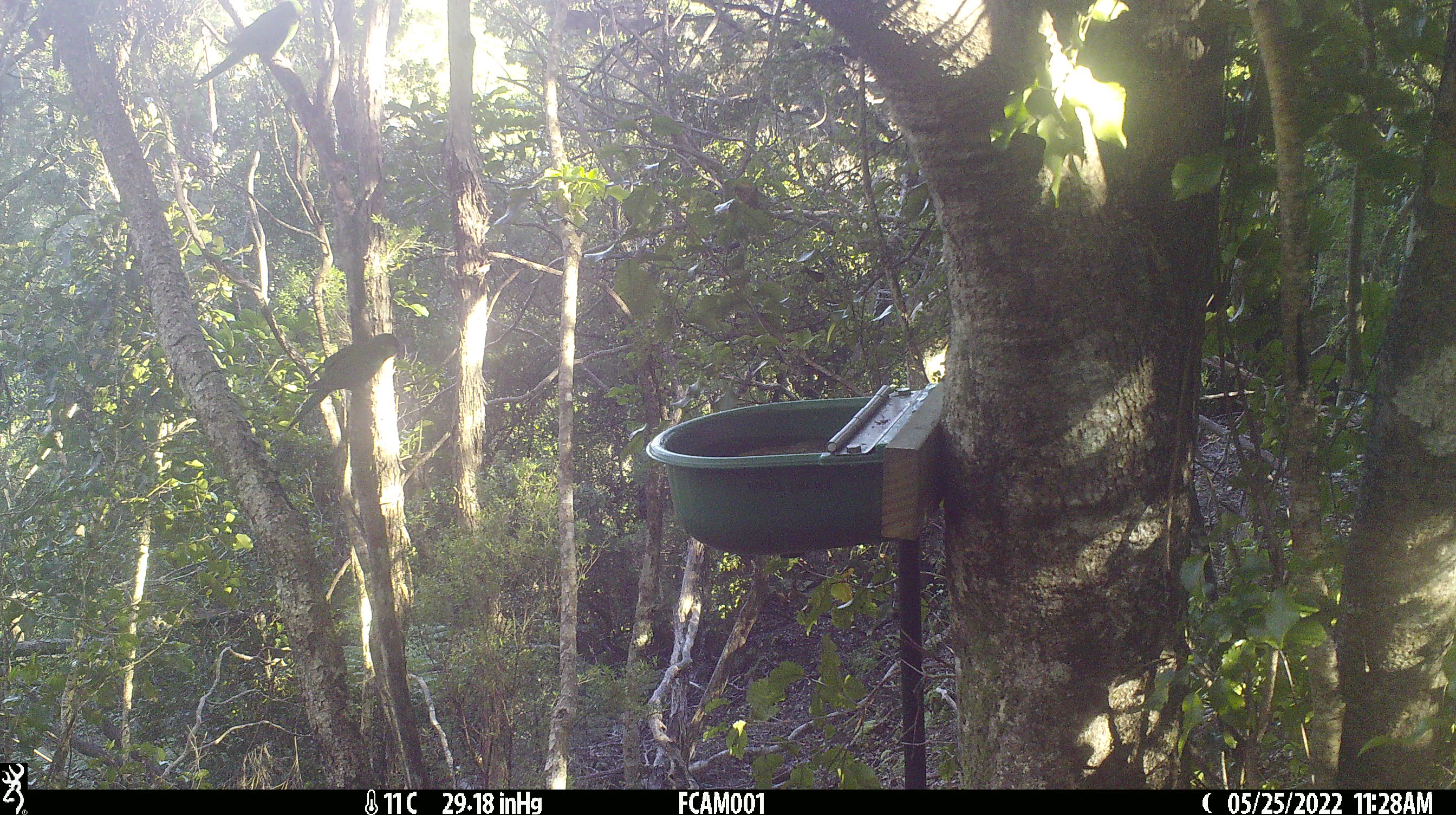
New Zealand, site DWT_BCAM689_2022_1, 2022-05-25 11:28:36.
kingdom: Animalia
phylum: Chordata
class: Aves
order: Psittaciformes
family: Psittaculidae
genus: Cyanoramphus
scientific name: Cyanoramphus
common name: parakeet